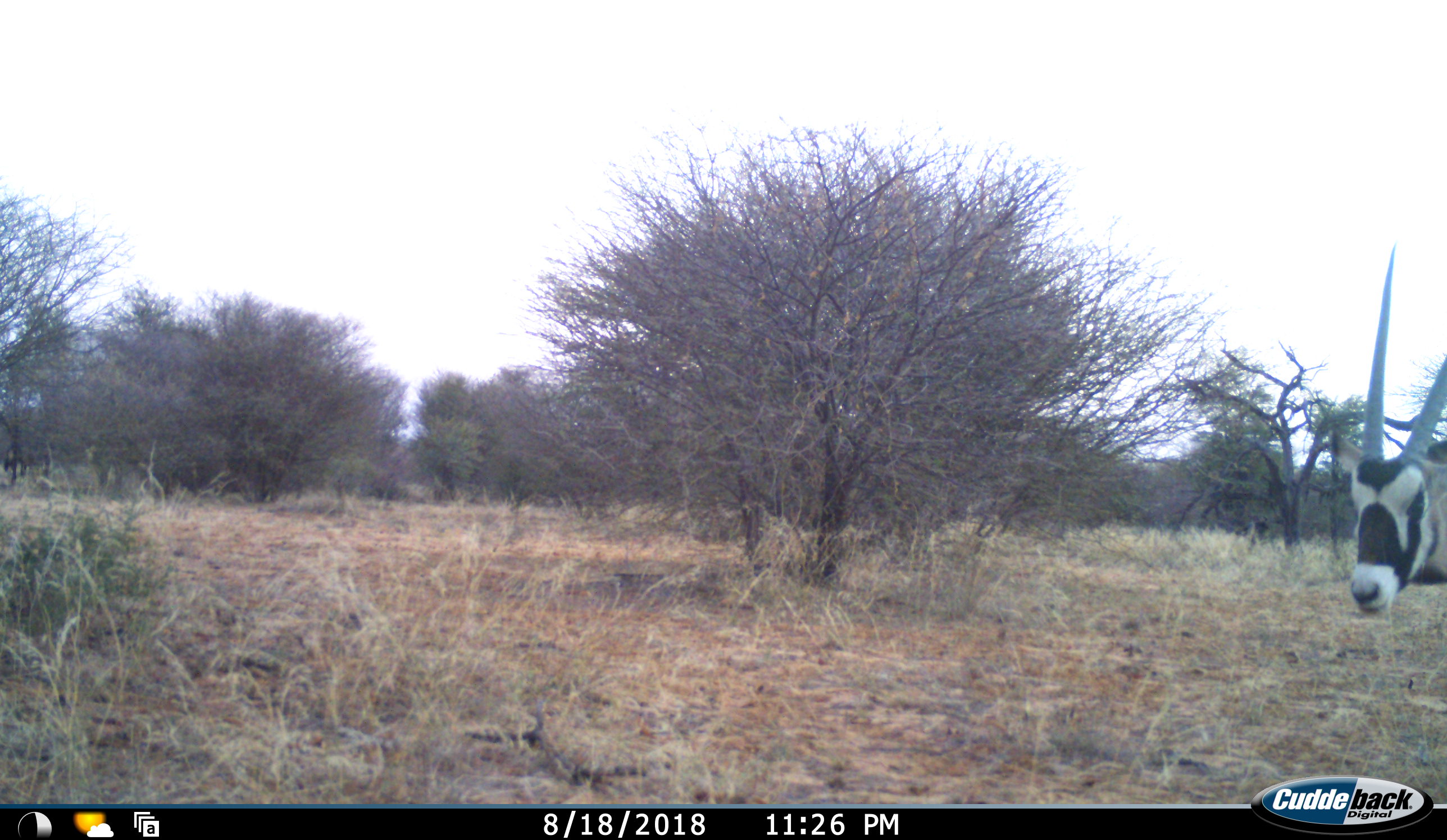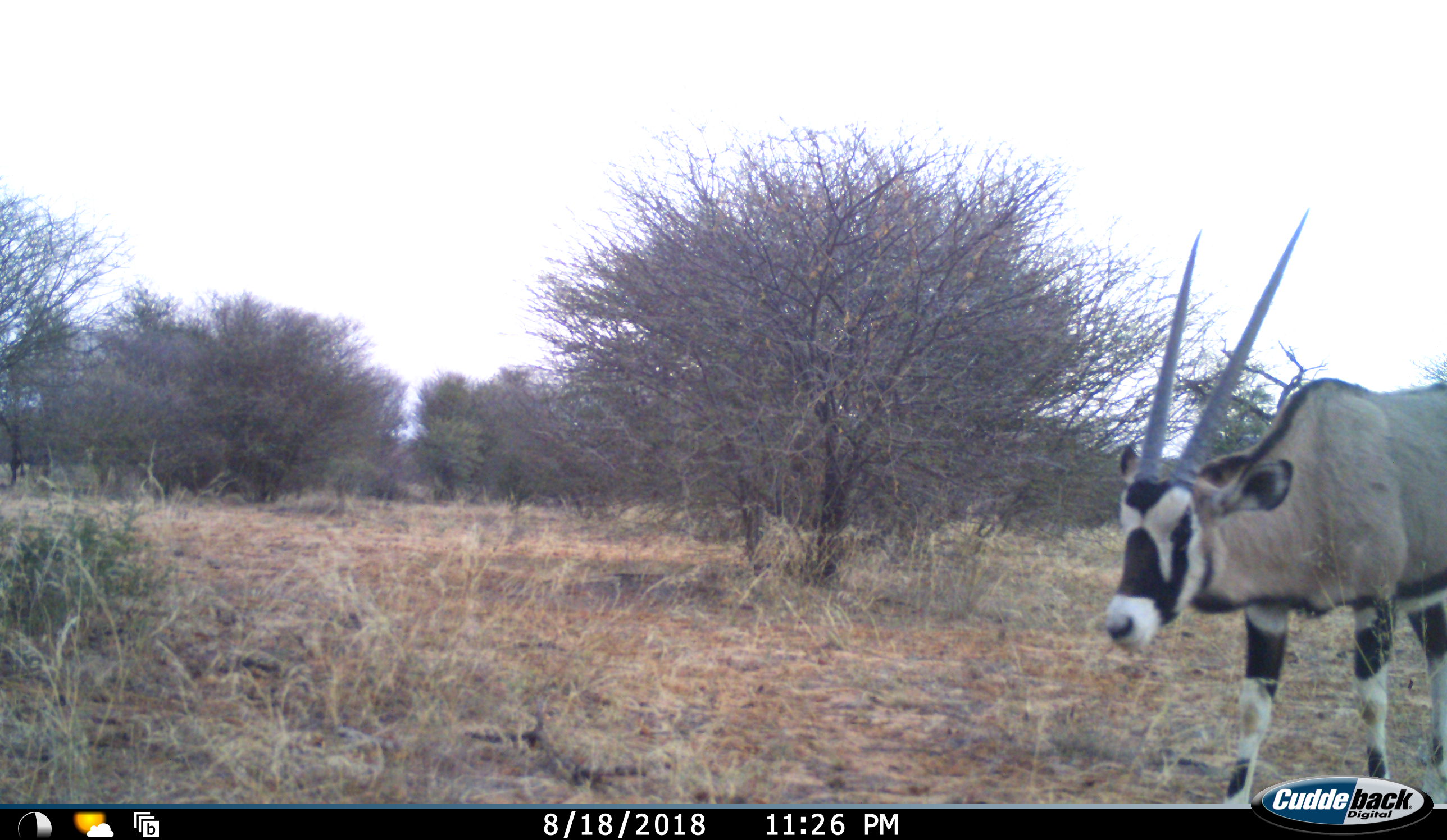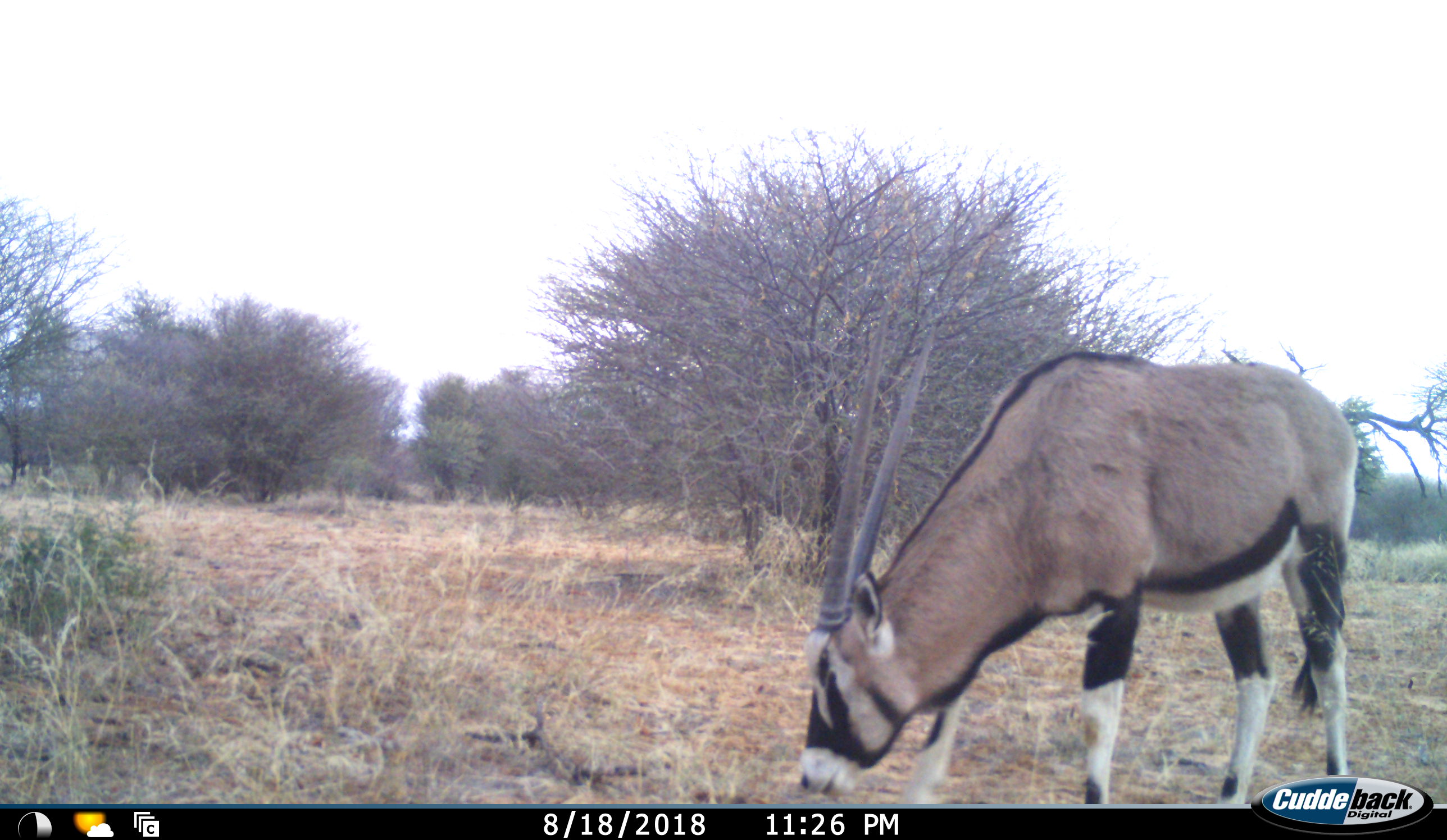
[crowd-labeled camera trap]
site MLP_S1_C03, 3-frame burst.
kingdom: Animalia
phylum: Chordata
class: Mammalia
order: Artiodactyla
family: Bovidae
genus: Oryx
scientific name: Oryx gazella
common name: gemsbok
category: oryx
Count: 1.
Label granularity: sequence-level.